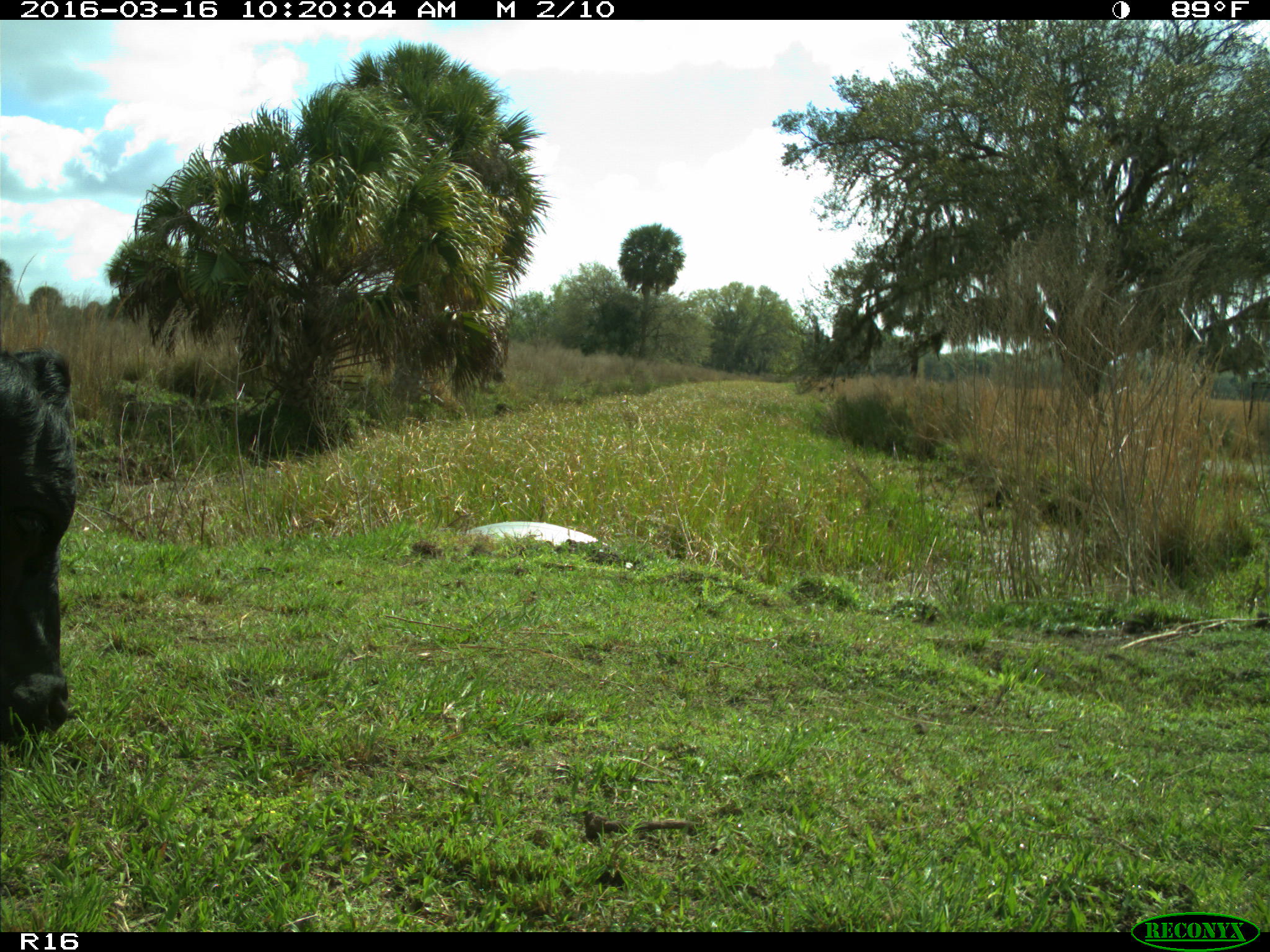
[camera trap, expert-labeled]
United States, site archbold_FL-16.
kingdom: Animalia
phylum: Chordata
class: Mammalia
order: Artiodactyla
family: Bovidae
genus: Bos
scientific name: Bos taurus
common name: domestic cow